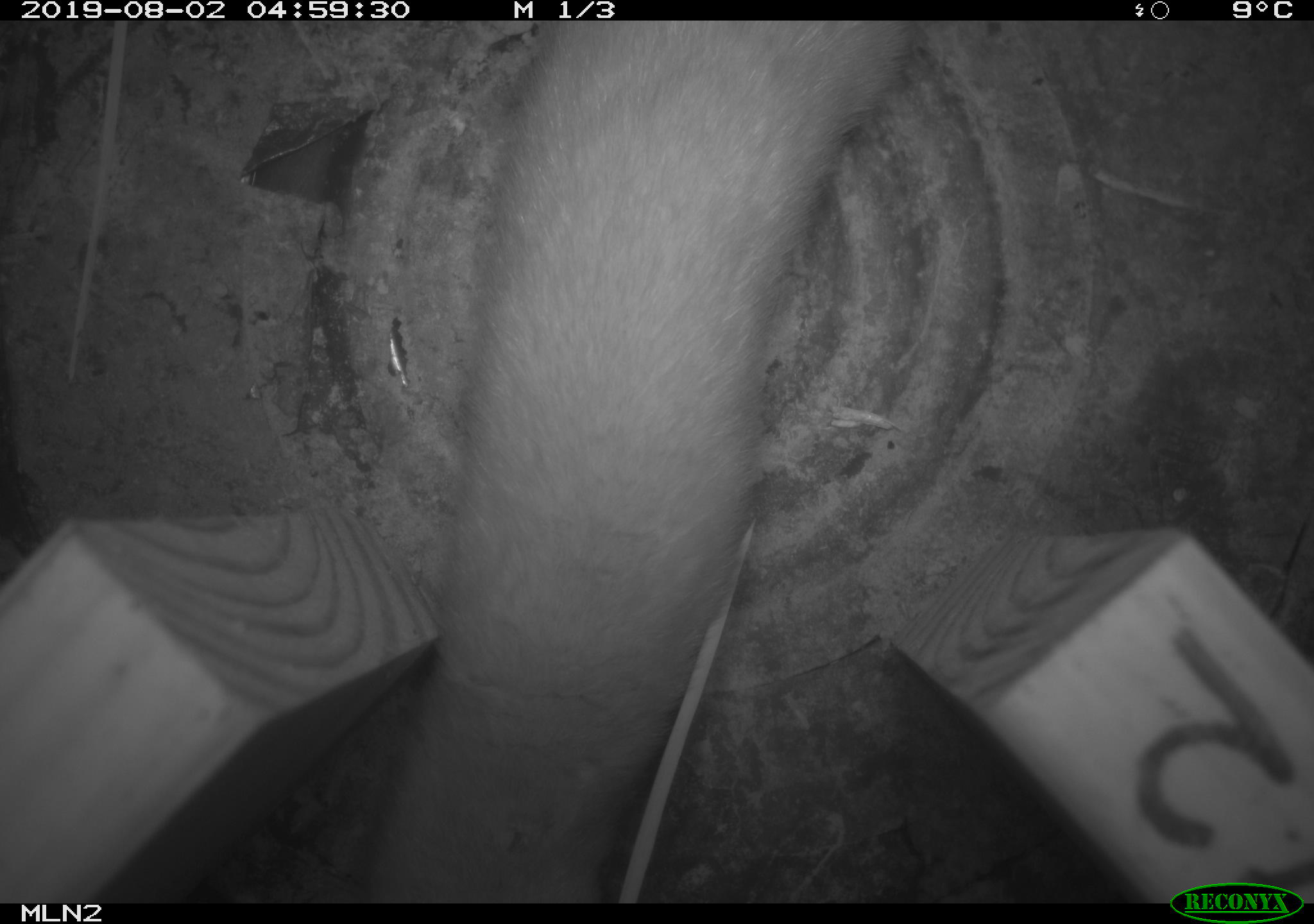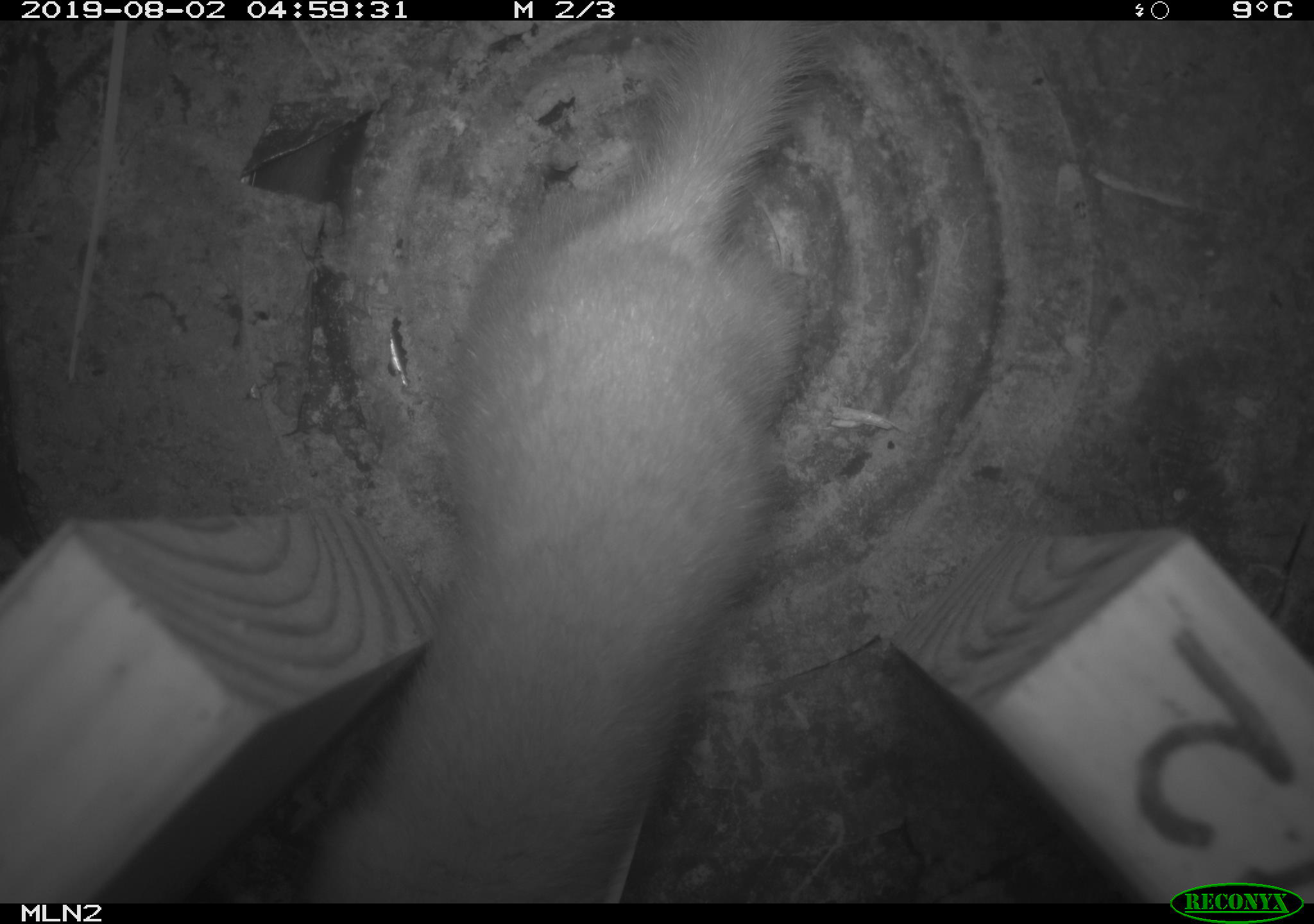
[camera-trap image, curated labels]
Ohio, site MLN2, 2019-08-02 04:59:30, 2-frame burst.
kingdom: Animalia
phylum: Chordata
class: Mammalia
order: Carnivora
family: Mustelidae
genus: Neogale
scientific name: Neogale frenata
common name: long-tailed weasel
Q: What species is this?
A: Long-tailed weasel (Neogale frenata).